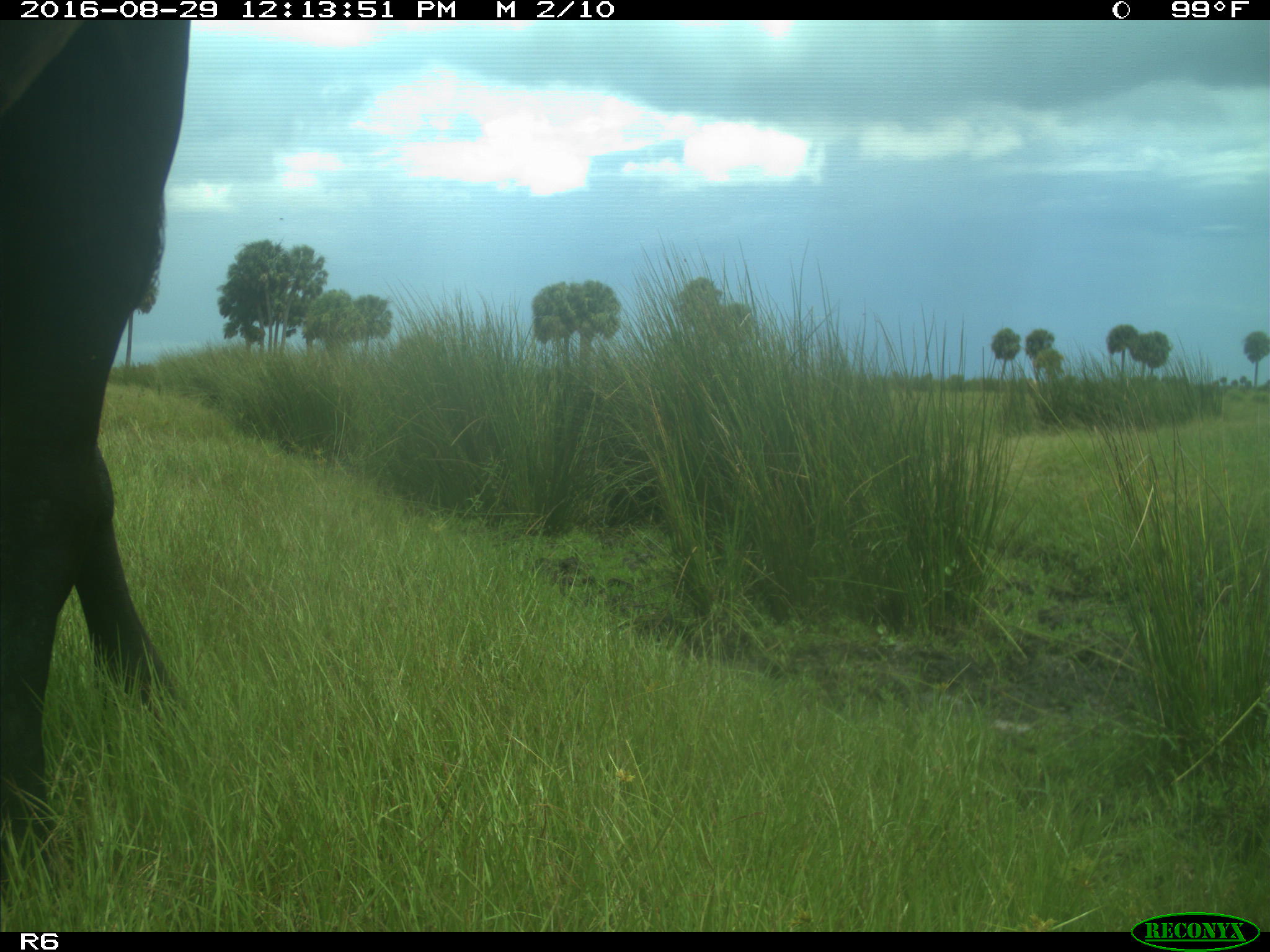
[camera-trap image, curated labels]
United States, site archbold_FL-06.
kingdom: Animalia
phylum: Chordata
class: Mammalia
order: Artiodactyla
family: Bovidae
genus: Bos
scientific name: Bos taurus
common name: domestic cow